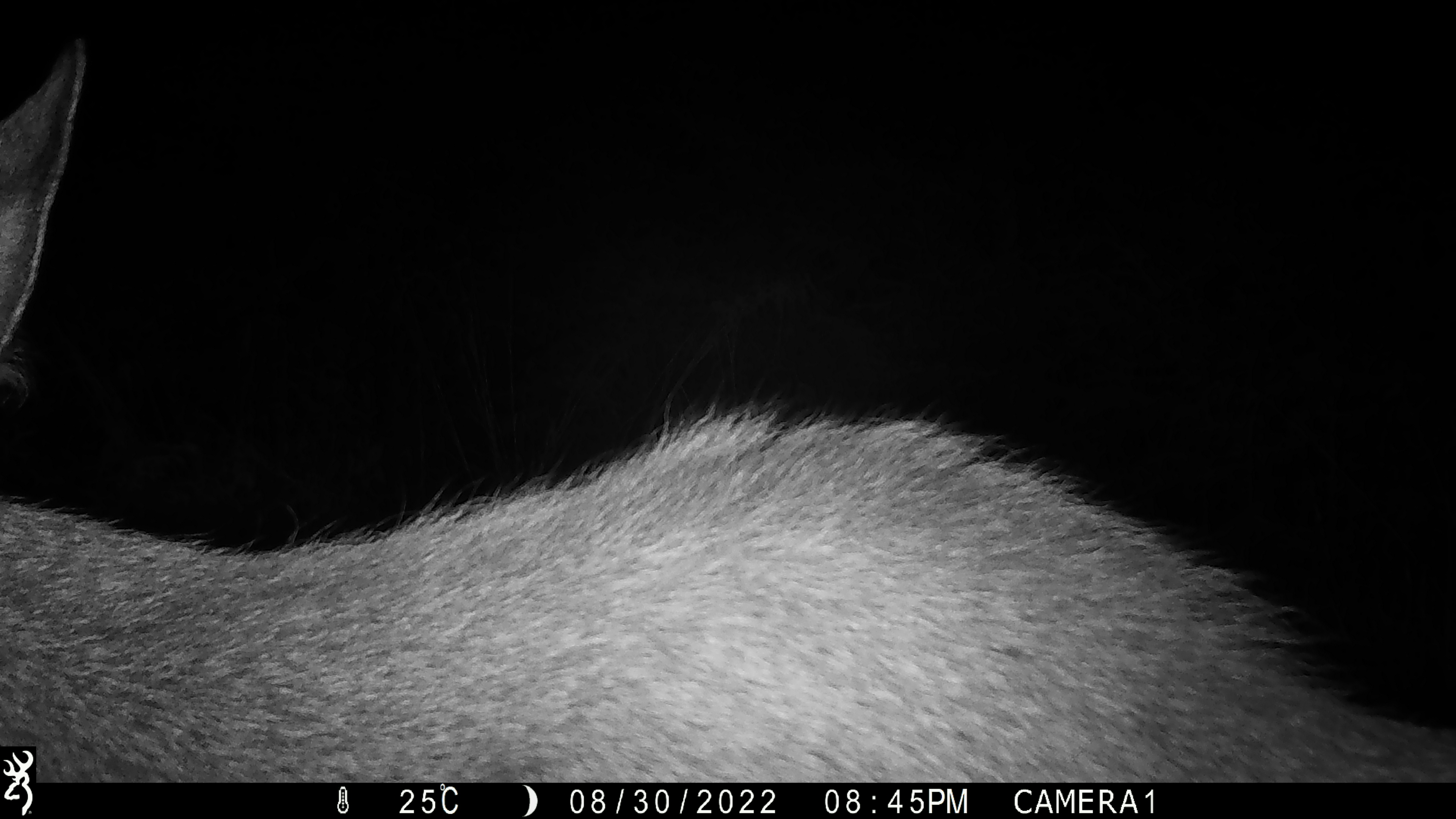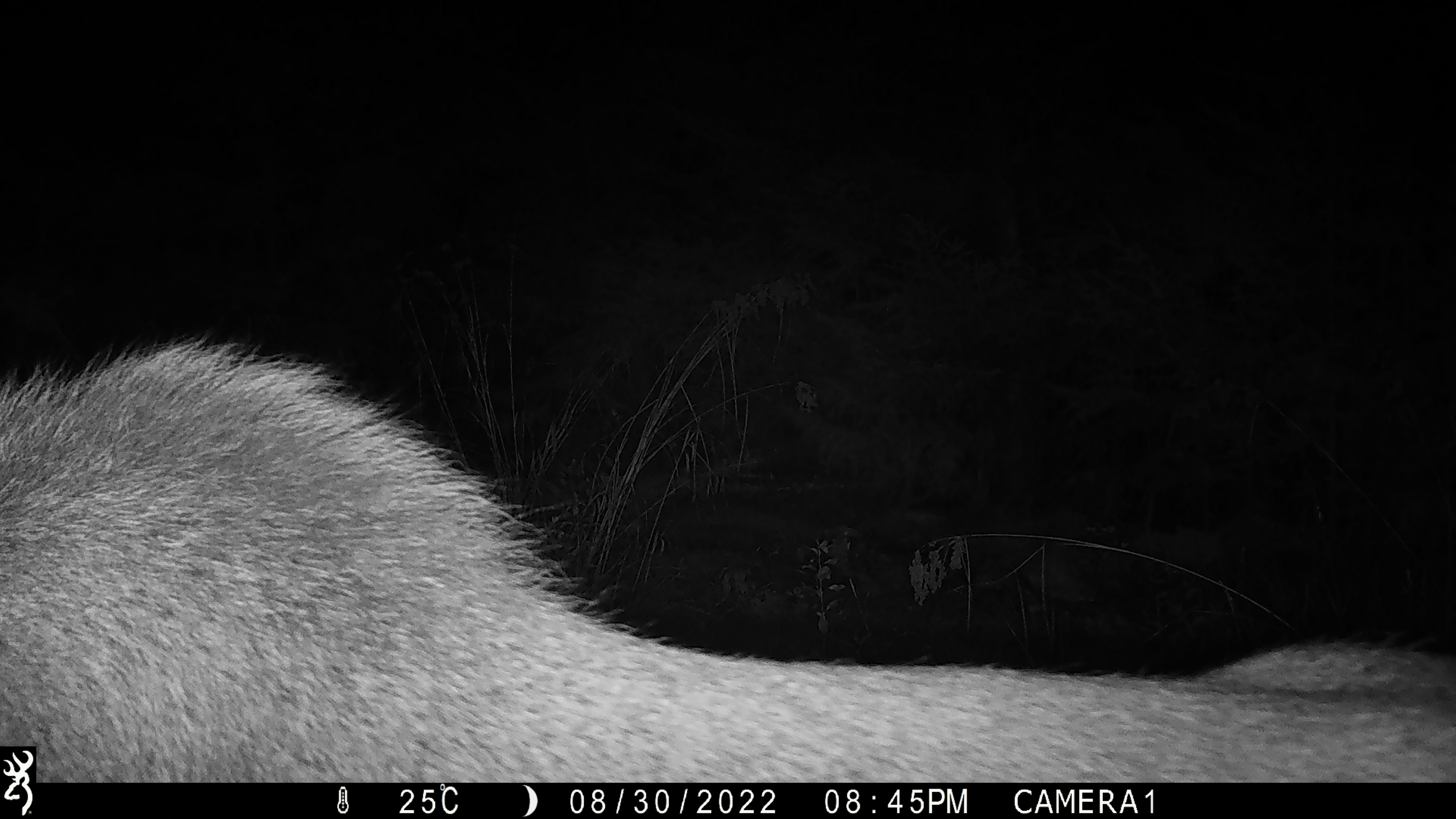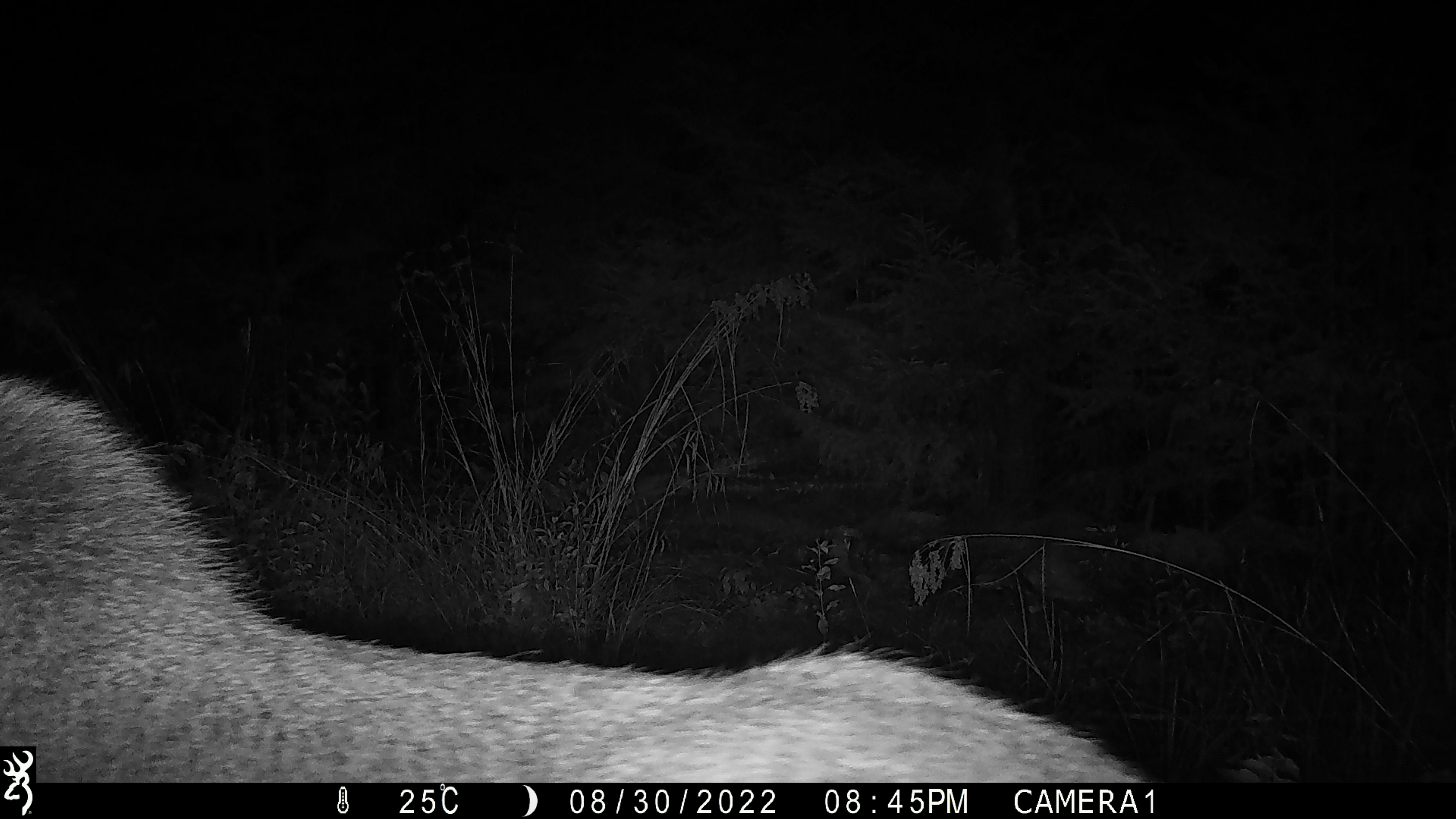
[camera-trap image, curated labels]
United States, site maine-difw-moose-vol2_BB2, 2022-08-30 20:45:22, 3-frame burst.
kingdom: Animalia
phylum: Chordata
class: Mammalia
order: Artiodactyla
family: Cervidae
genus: Alces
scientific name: Alces alces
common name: moose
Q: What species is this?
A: Moose (Alces alces).